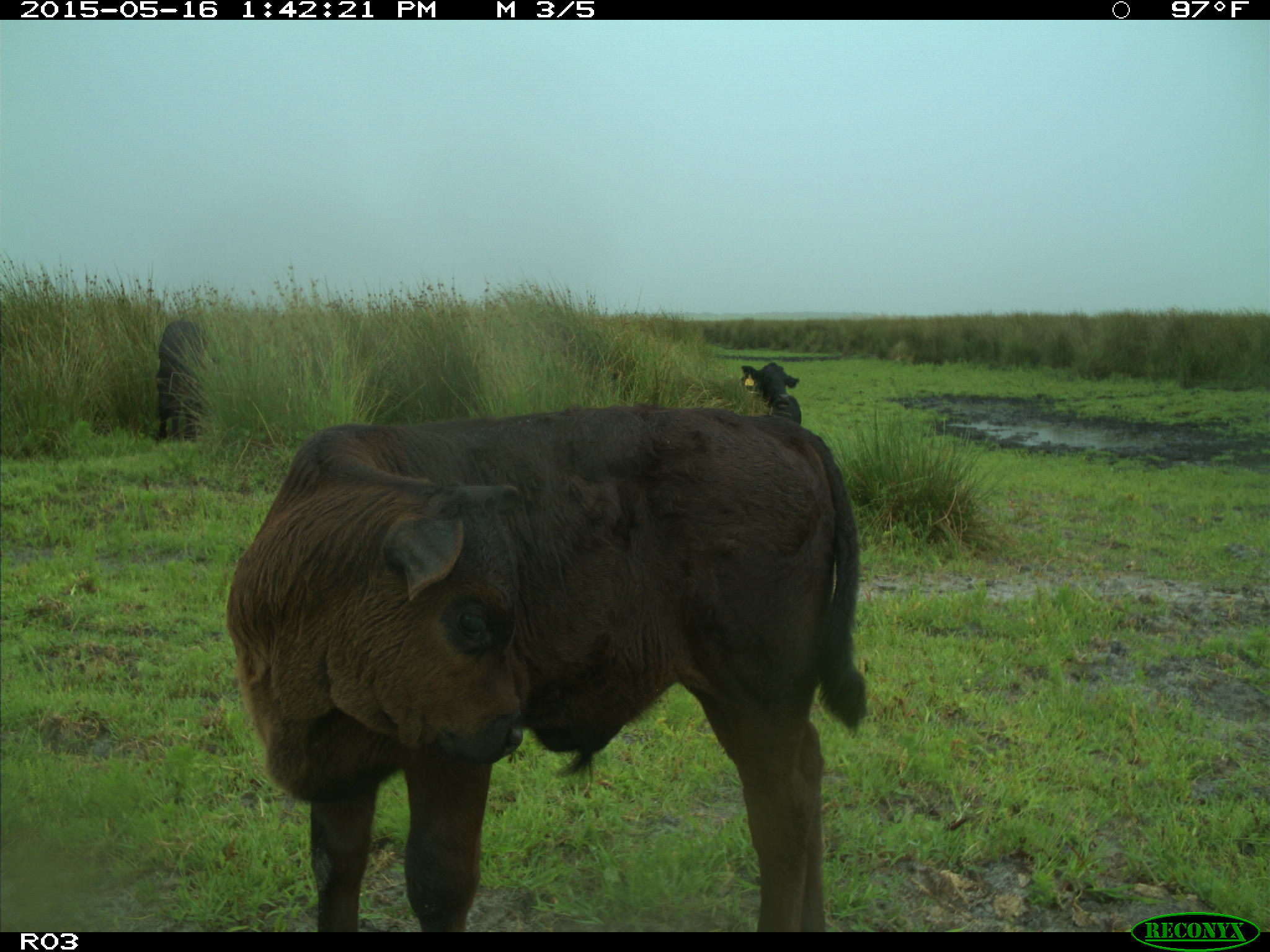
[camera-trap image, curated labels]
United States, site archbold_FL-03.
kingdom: Animalia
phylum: Chordata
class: Mammalia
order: Artiodactyla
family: Bovidae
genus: Bos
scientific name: Bos taurus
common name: domestic cow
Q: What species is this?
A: Bos taurus (domestic cow).